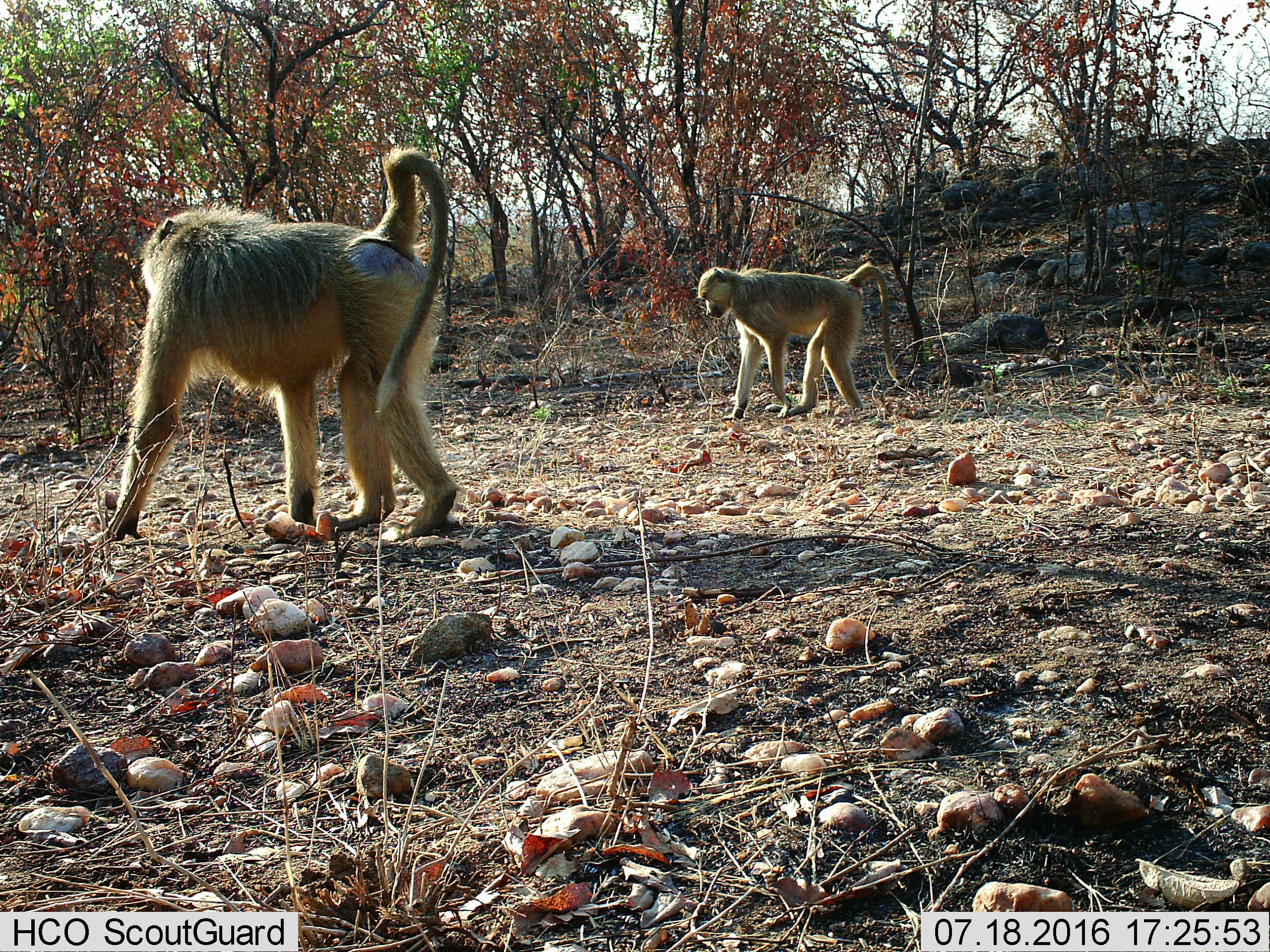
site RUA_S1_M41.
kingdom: Animalia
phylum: Chordata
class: Mammalia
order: Primates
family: Cercopithecidae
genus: Papio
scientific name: Papio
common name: baboon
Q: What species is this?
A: Baboon (Papio).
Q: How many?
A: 2.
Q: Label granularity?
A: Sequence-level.